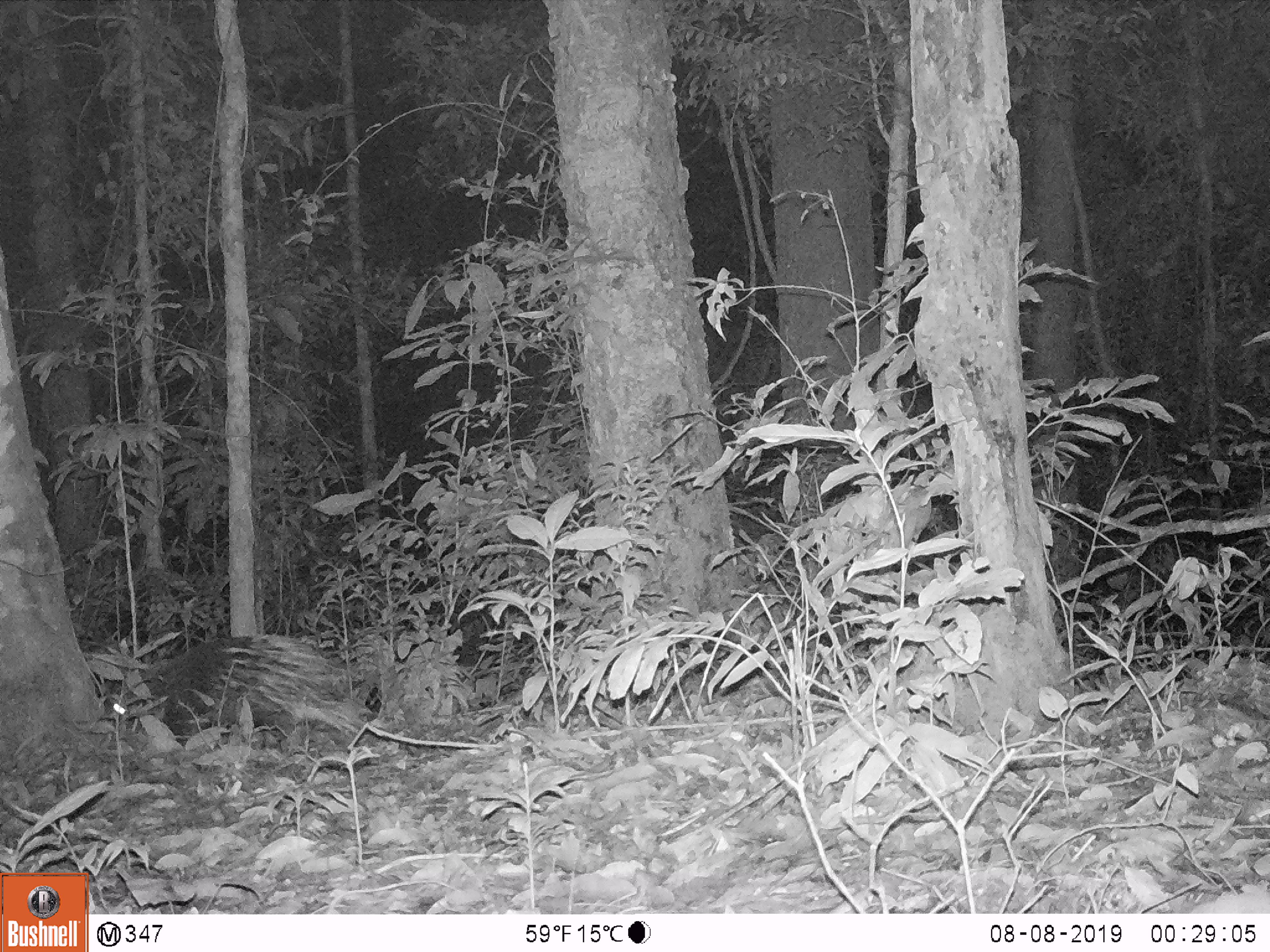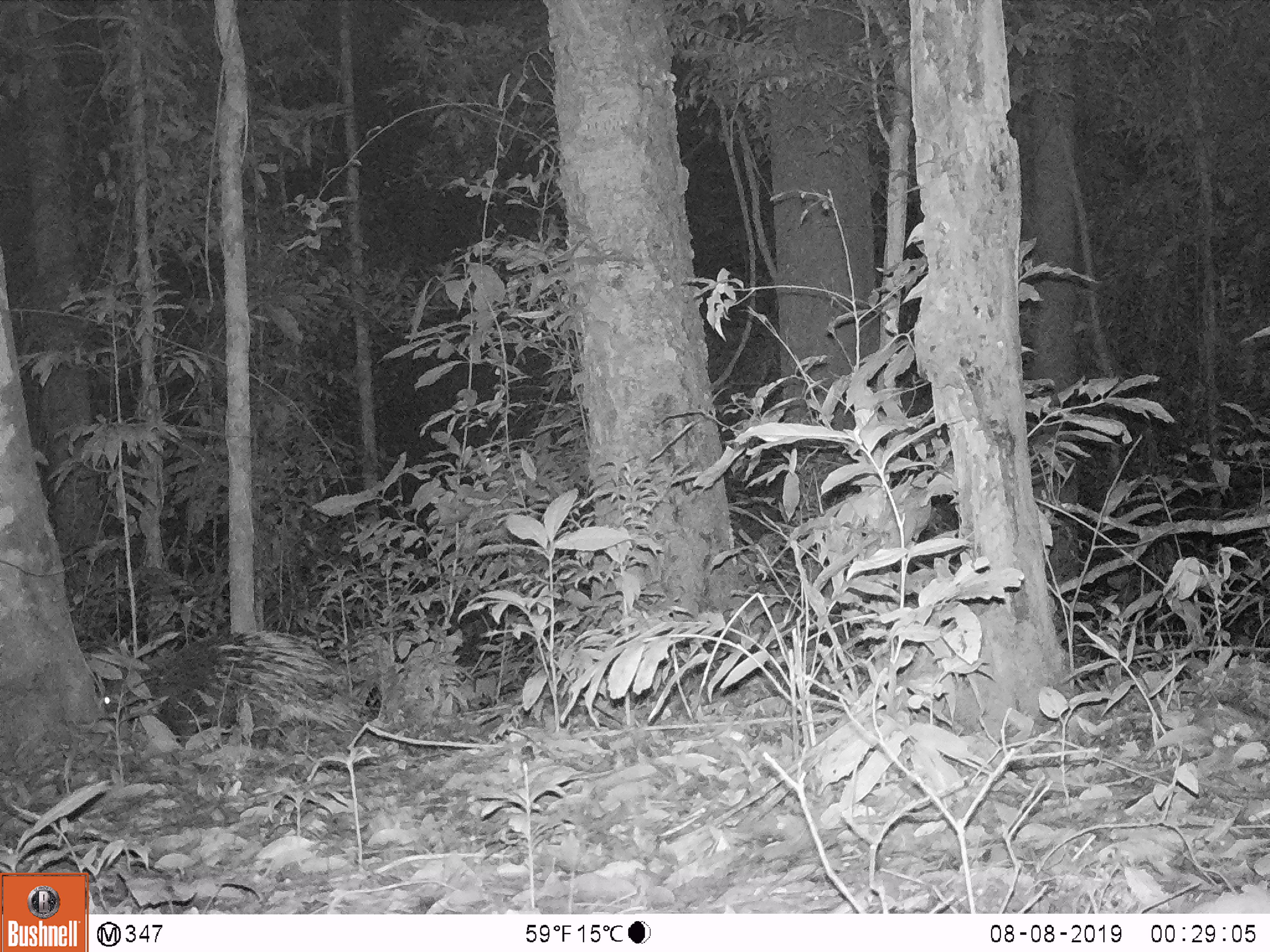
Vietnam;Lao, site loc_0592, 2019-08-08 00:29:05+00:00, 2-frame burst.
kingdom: Animalia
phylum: Chordata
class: Mammalia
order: Rodentia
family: Hystricidae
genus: Hystrix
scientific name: Hystrix brachyura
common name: malayan porcupine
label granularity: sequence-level